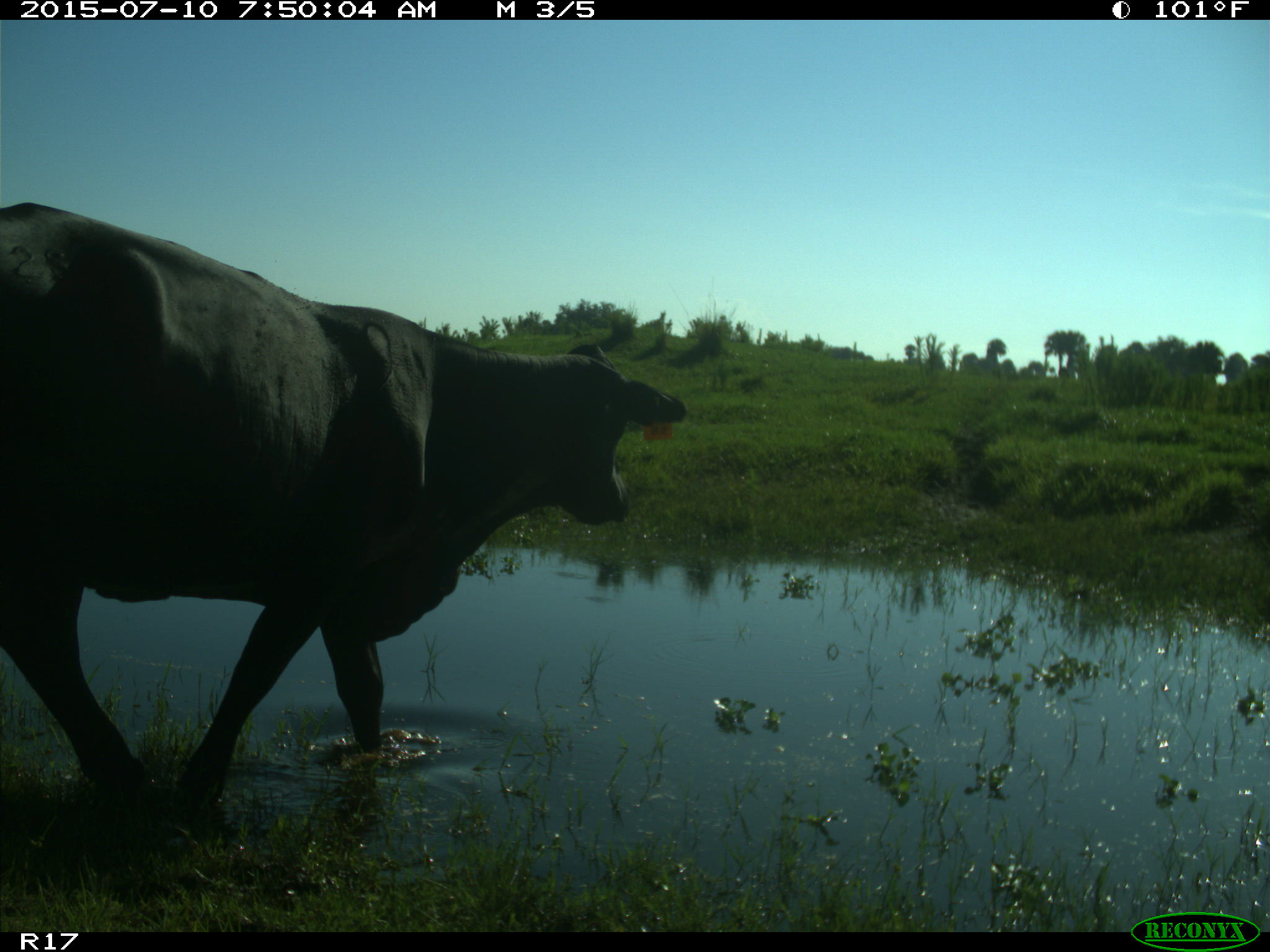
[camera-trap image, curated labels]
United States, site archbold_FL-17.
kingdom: Animalia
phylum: Chordata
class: Mammalia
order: Artiodactyla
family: Bovidae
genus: Bos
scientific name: Bos taurus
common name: domestic cow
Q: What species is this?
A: Bos taurus (domestic cow).